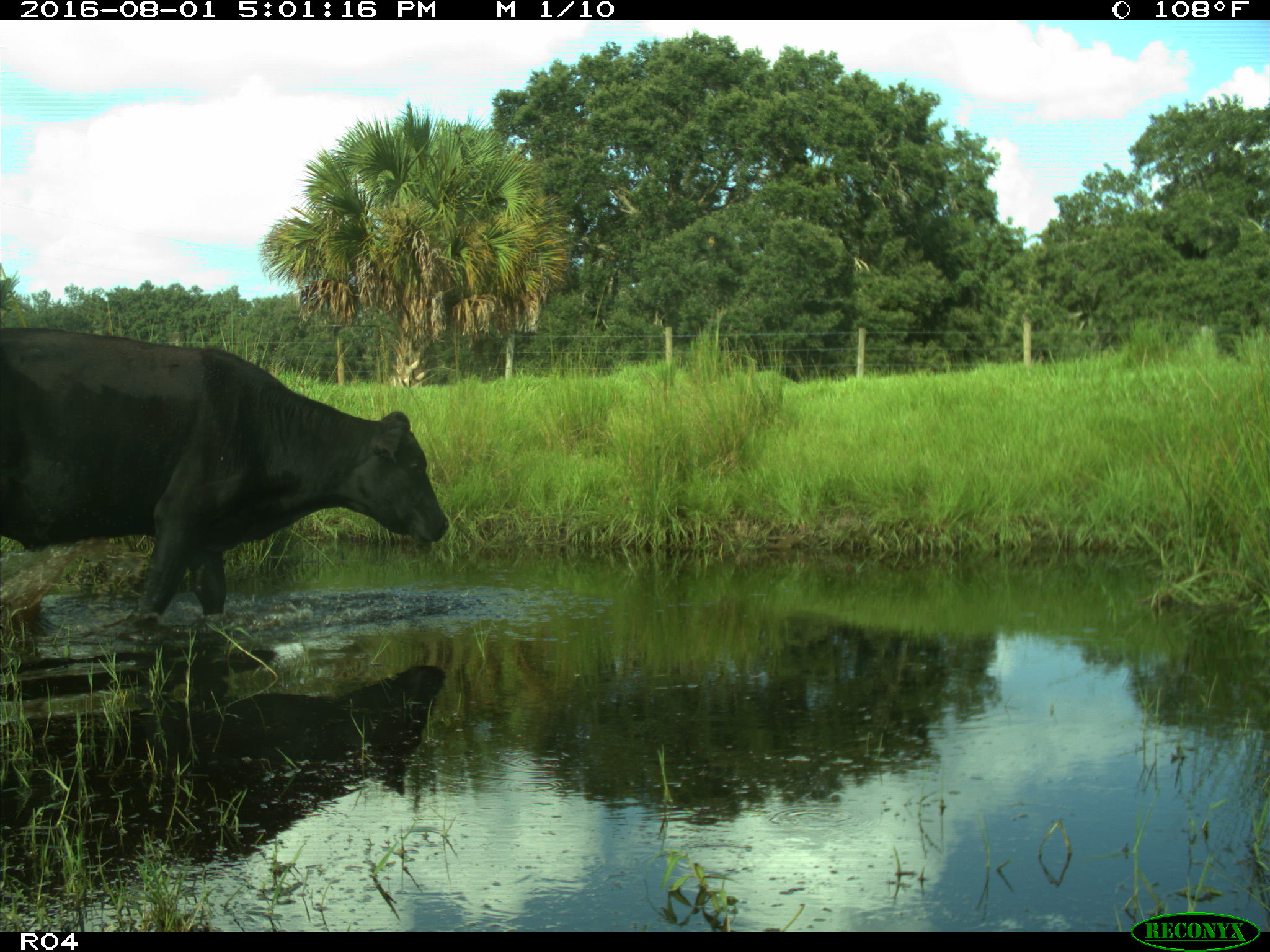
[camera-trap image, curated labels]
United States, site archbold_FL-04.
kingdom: Animalia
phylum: Chordata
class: Mammalia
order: Artiodactyla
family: Bovidae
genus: Bos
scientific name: Bos taurus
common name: domestic cow